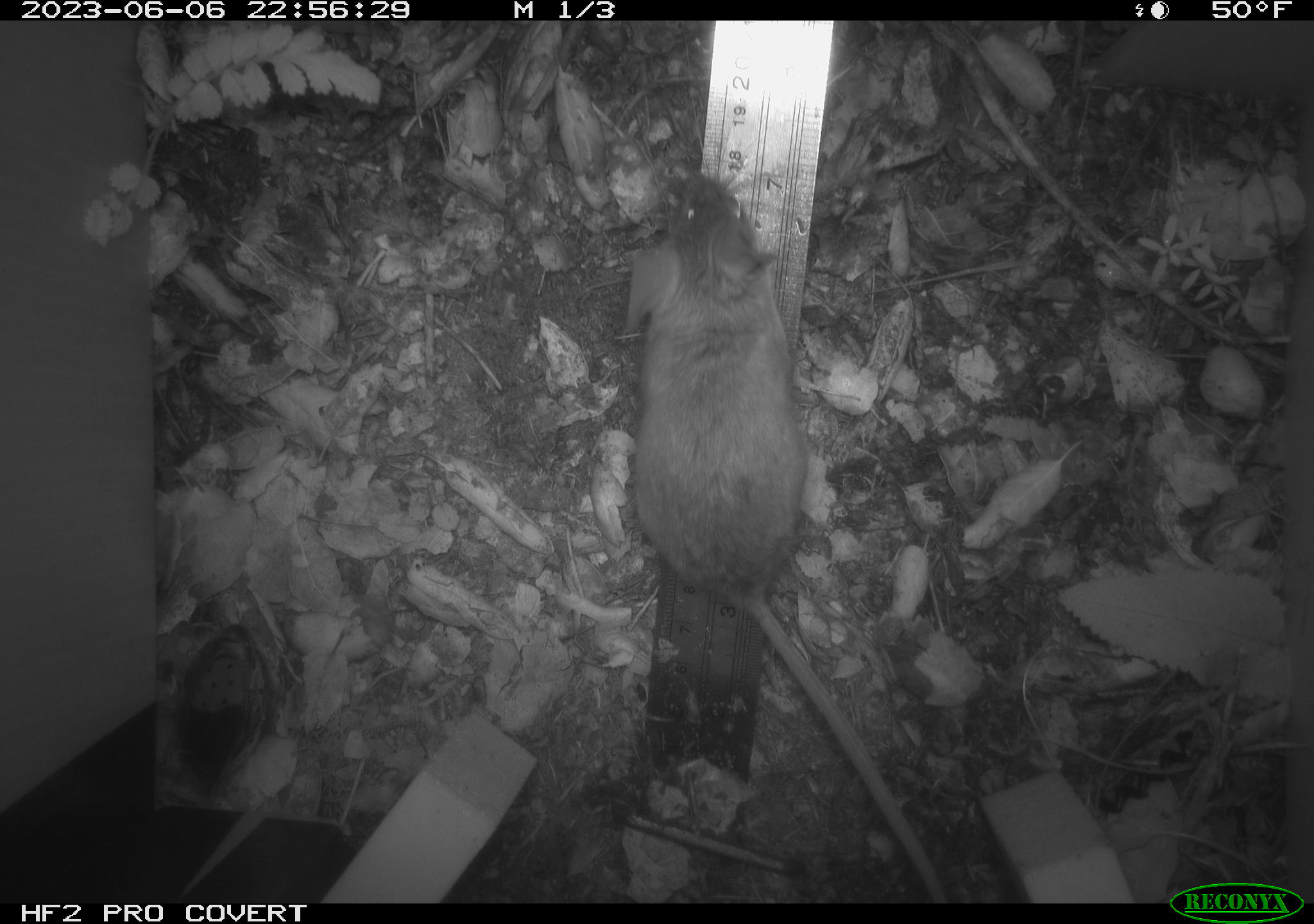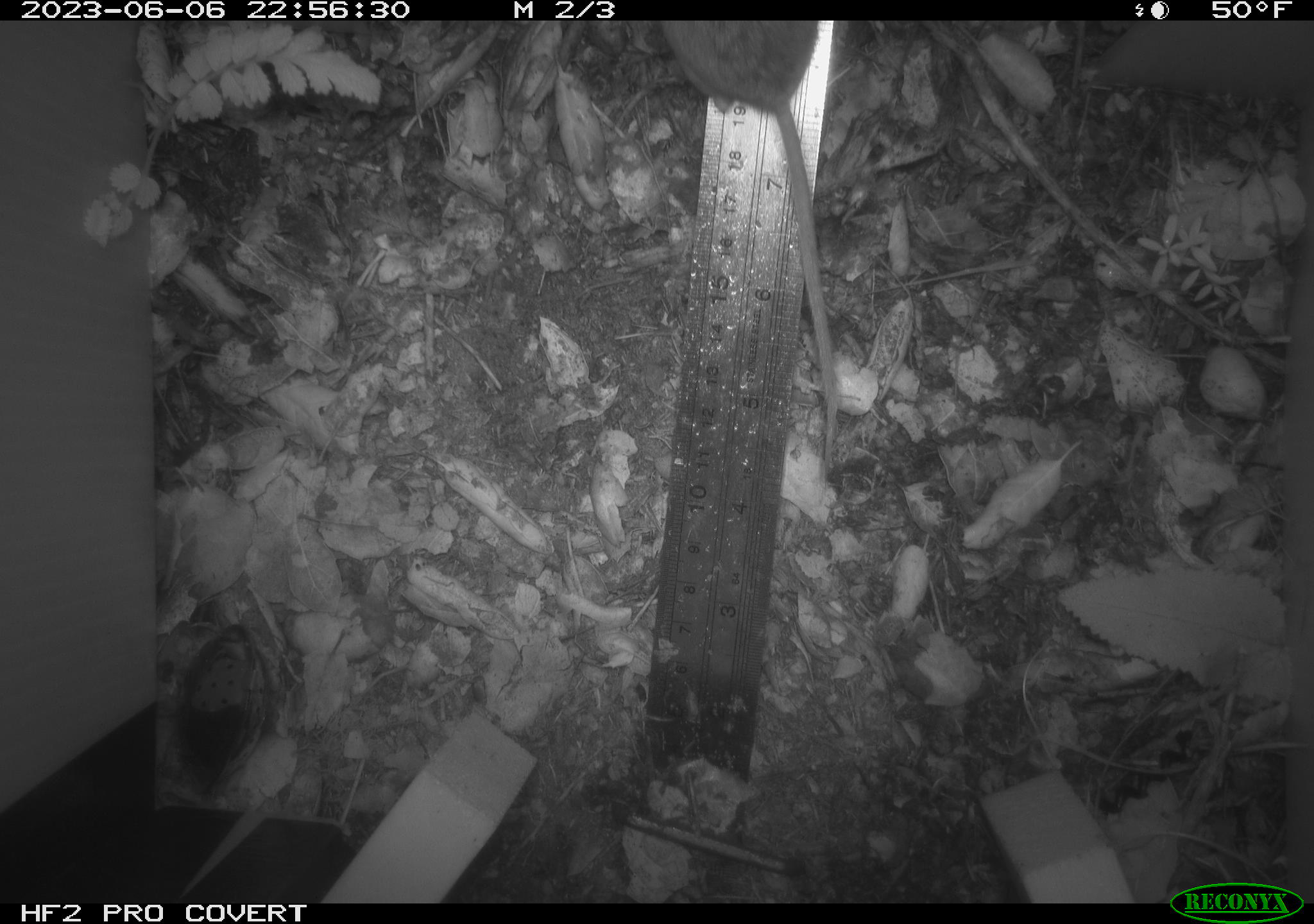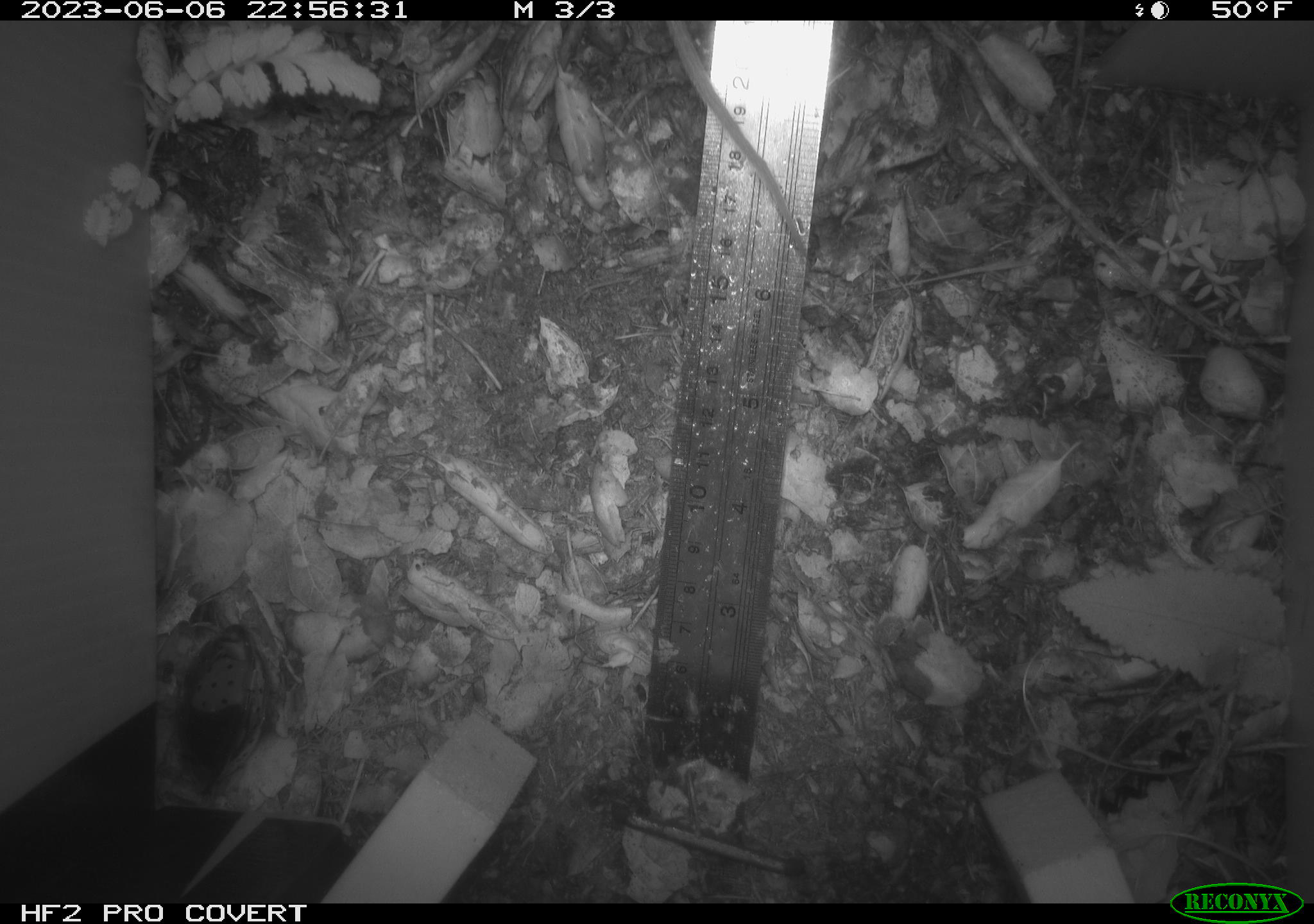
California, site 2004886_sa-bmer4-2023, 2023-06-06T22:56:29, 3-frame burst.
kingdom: Animalia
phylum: Chordata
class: Mammalia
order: Rodentia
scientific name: Rodentia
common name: mouse species